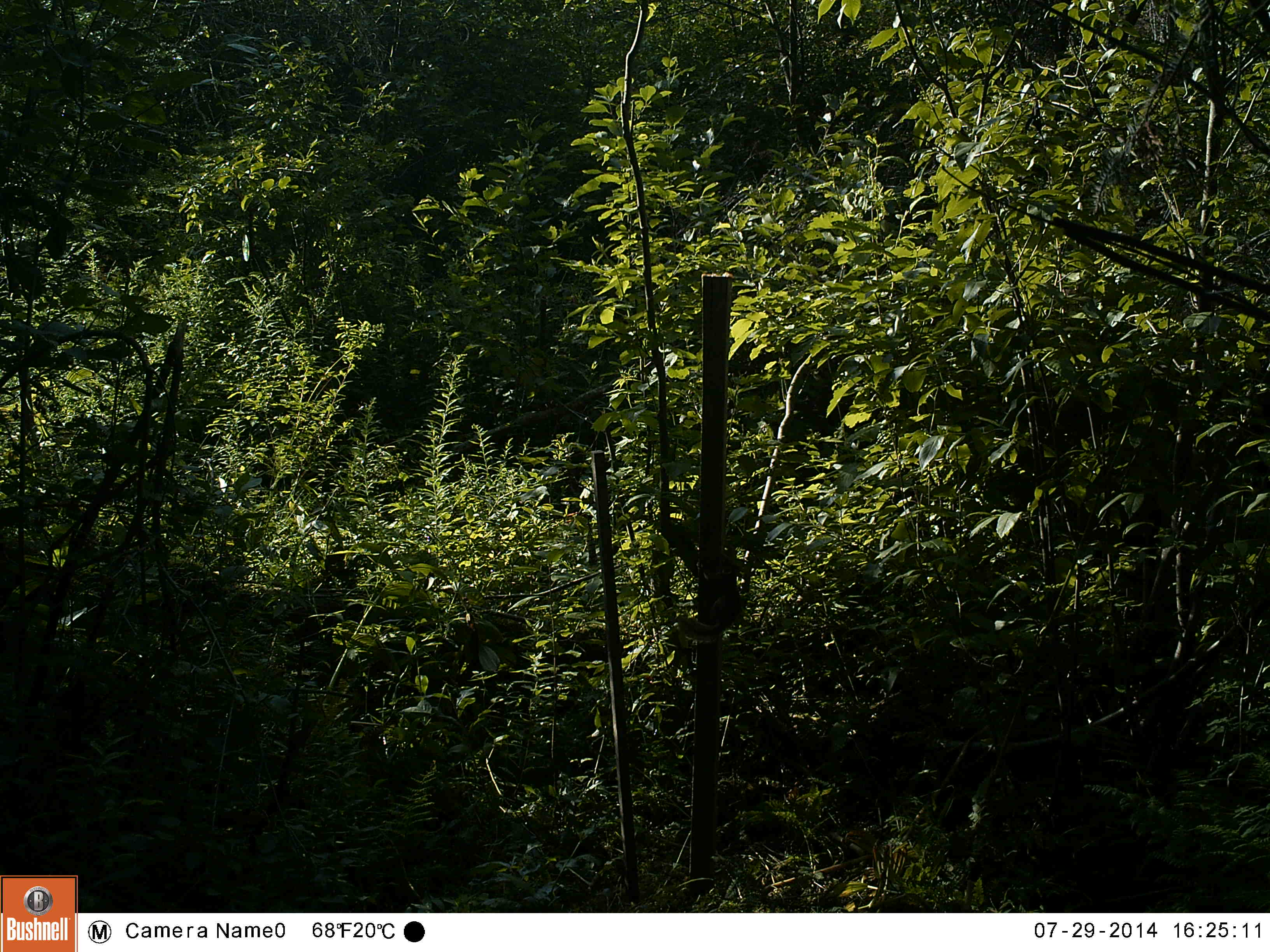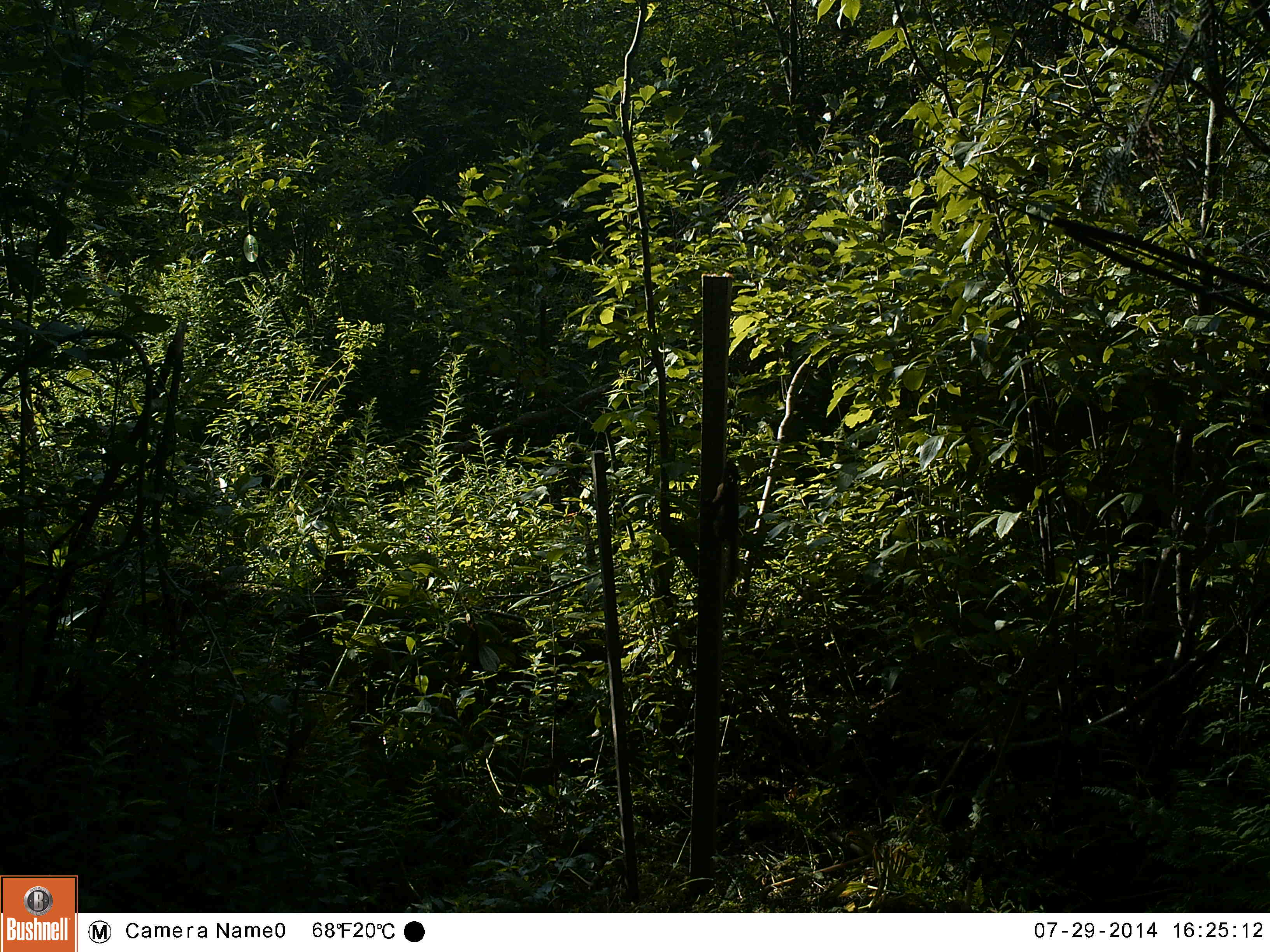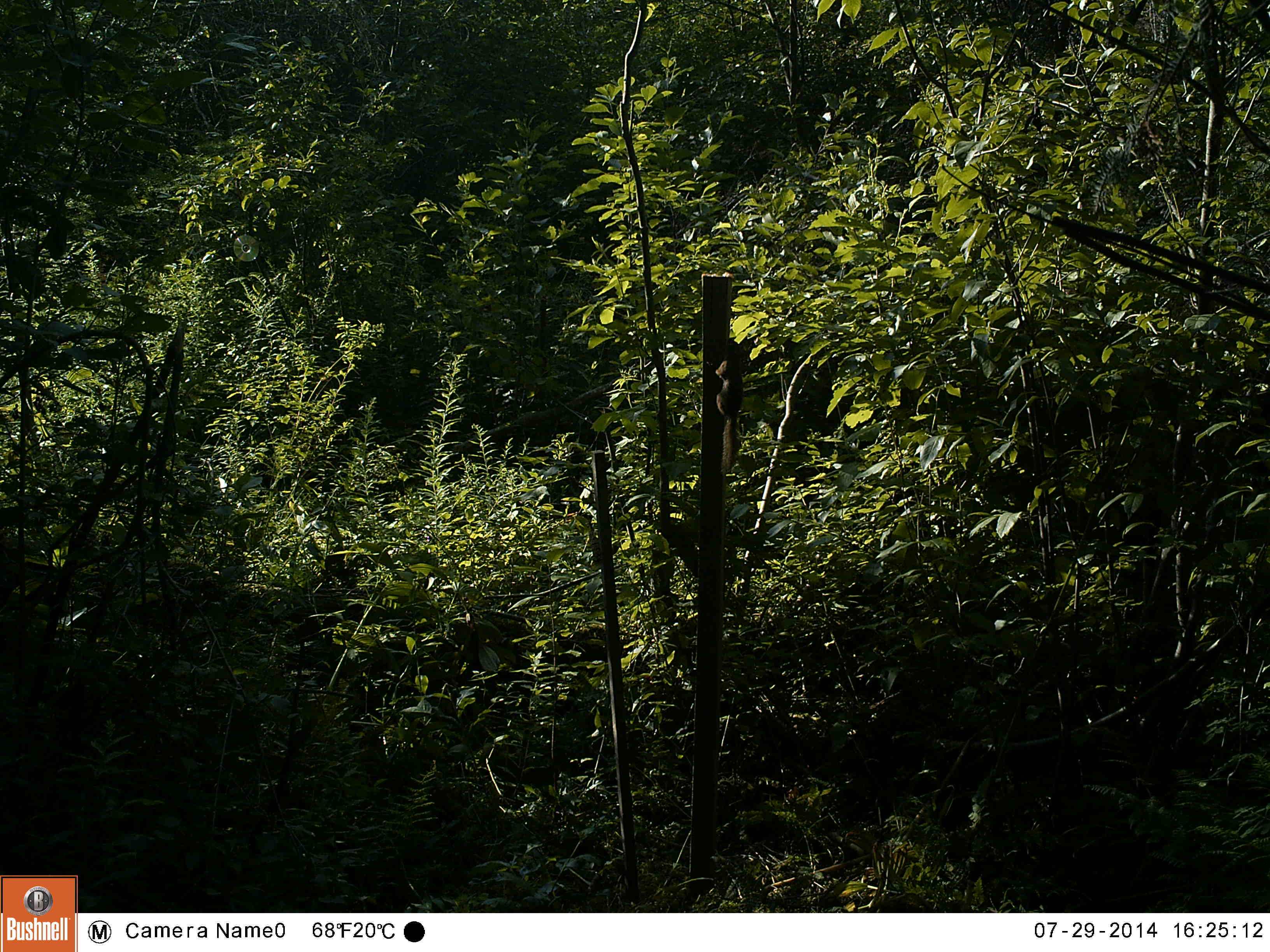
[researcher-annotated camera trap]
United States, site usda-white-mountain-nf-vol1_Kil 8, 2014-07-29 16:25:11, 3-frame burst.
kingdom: Animalia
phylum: Chordata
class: Mammalia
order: Rodentia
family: Sciuridae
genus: Tamiasciurus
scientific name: Tamiasciurus hudsonicus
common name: red squirrel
Red squirrel (Tamiasciurus hudsonicus).